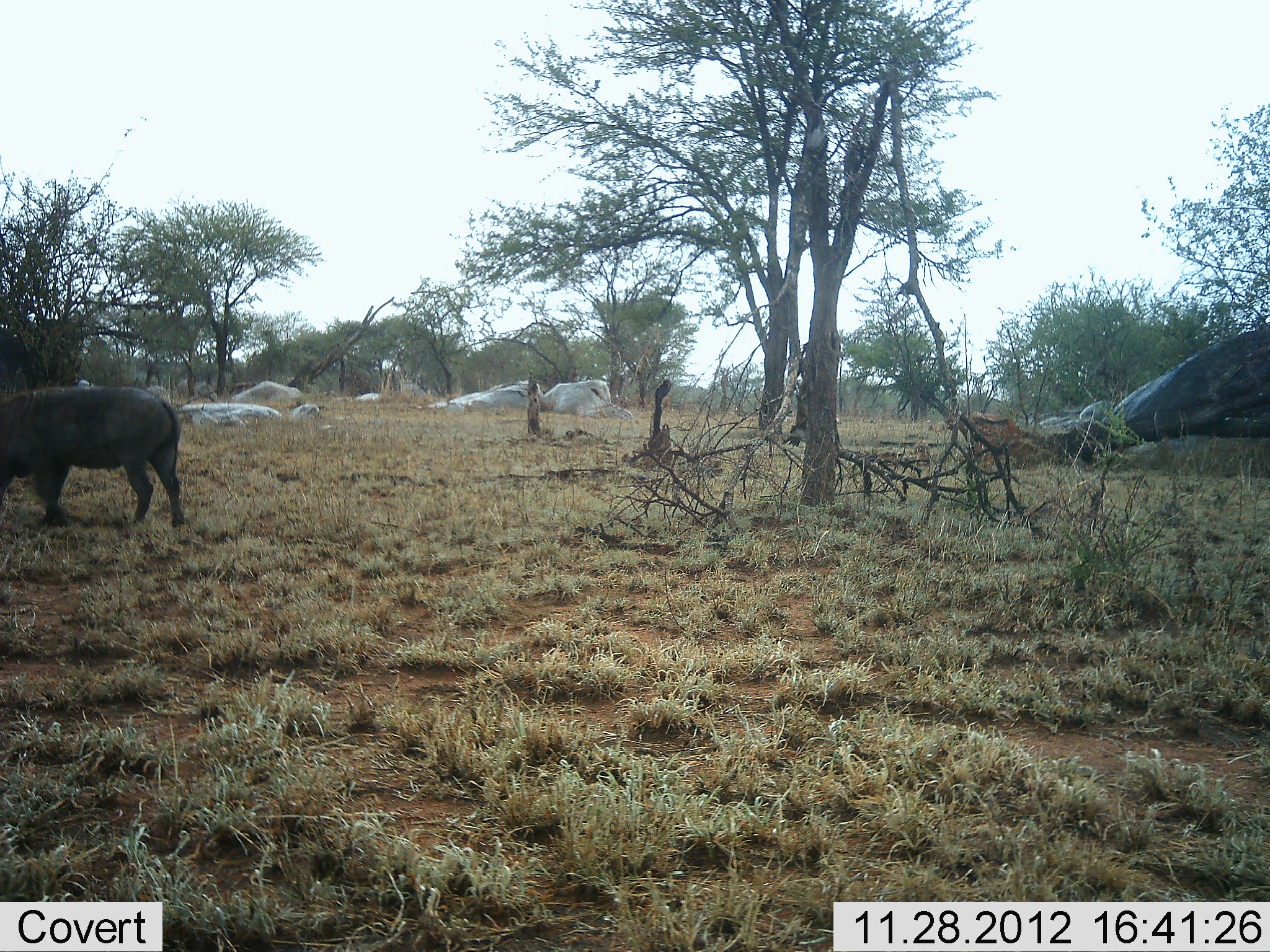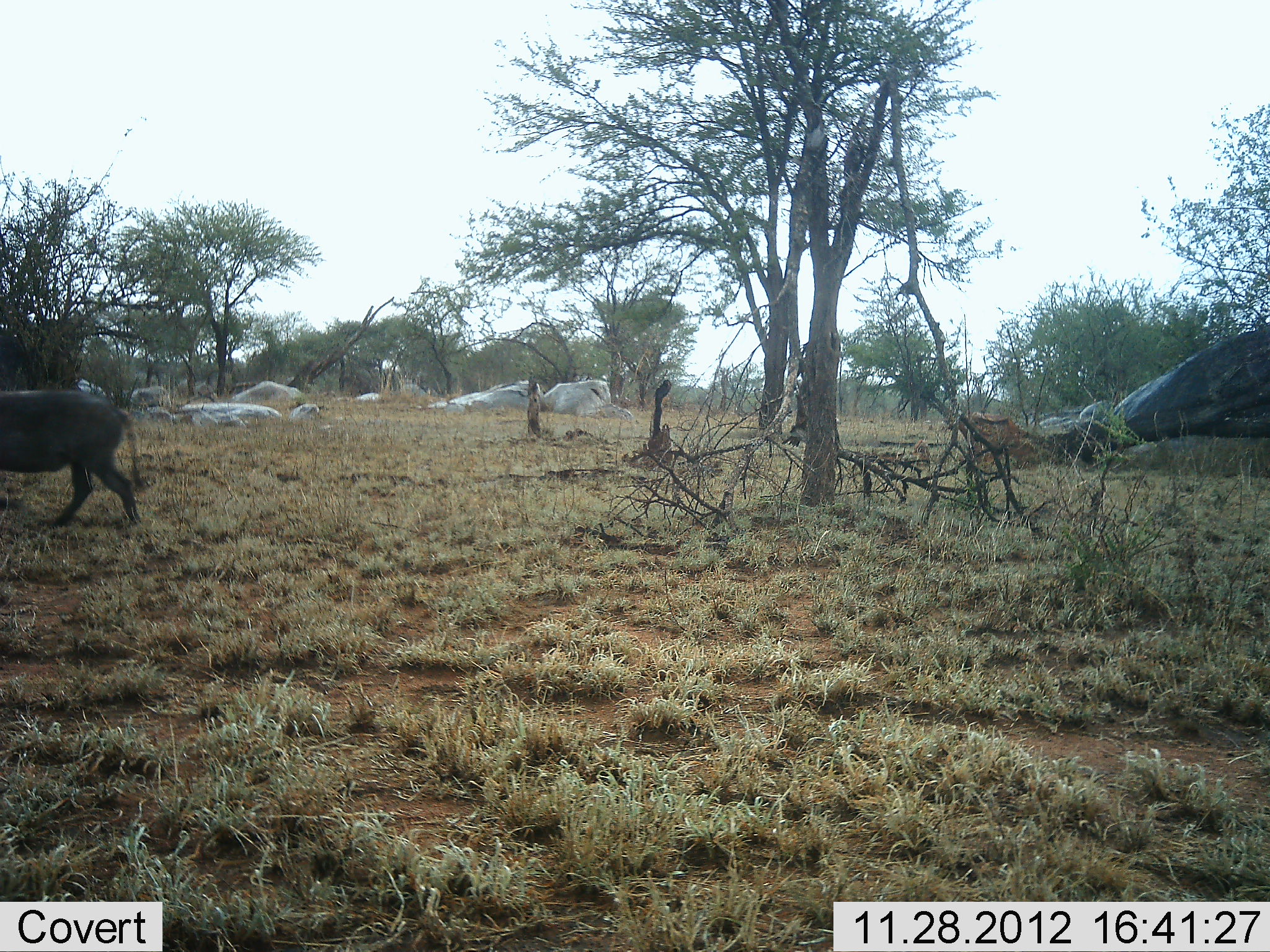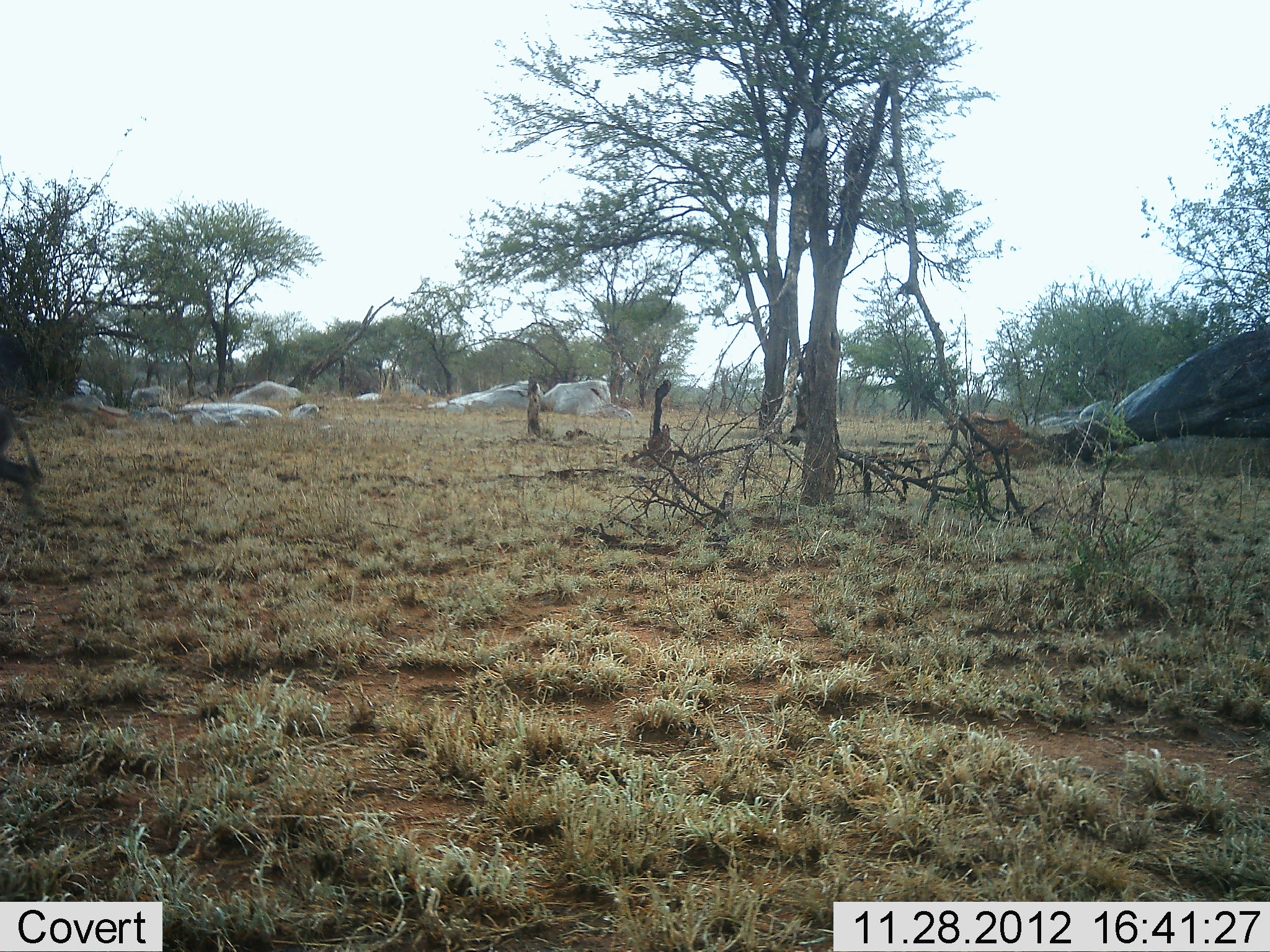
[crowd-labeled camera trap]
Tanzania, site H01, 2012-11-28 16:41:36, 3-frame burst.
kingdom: Animalia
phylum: Chordata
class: Mammalia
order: Artiodactyla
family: Suidae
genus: Phacochoerus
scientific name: Phacochoerus africanus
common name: warthog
Warthog (Phacochoerus africanus), count 1. Behavior (volunteer vote fractions): standing 0%, resting 0%, moving 100%, interacting 0%. Young present (vote fraction): 0%. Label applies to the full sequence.